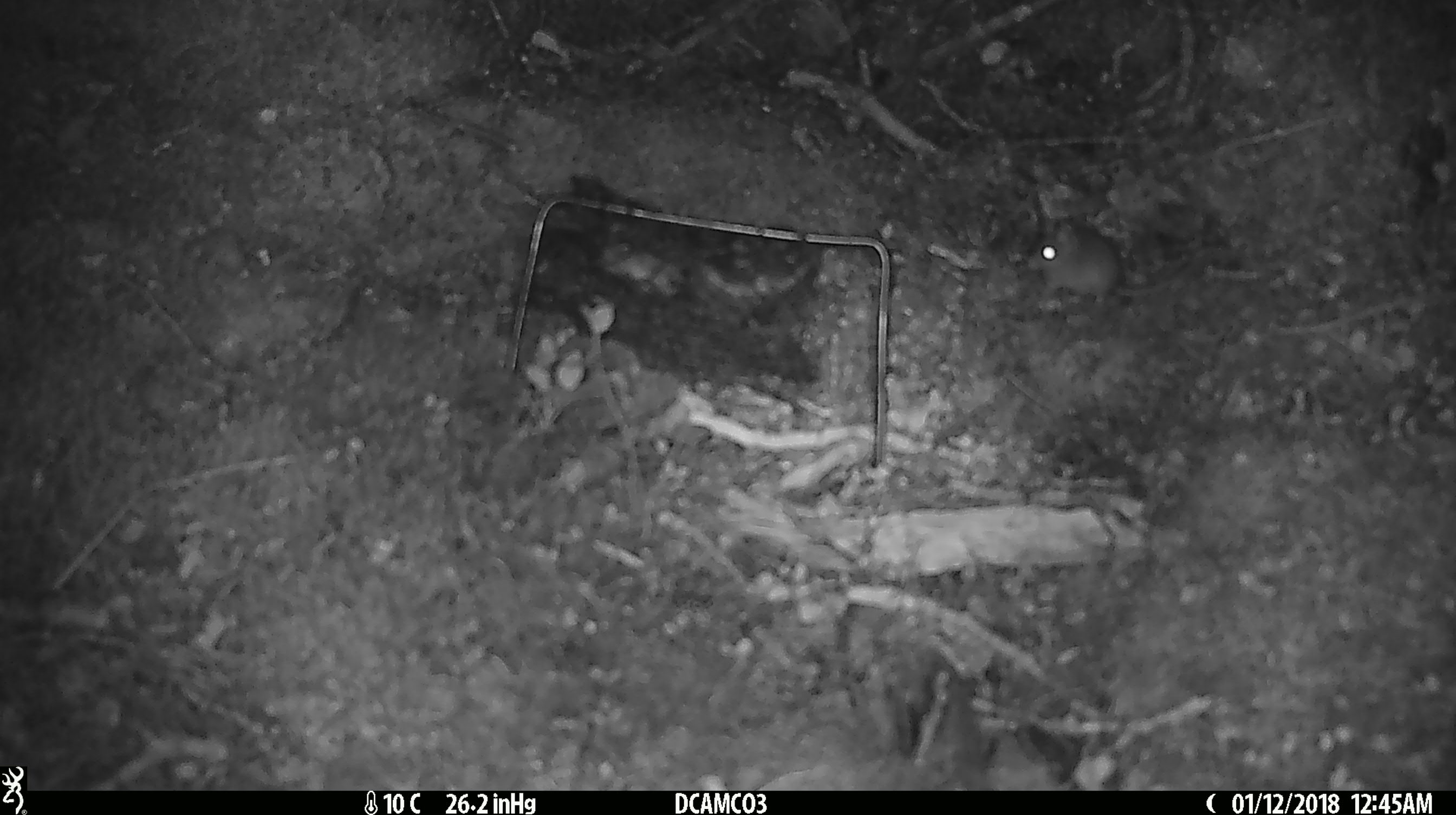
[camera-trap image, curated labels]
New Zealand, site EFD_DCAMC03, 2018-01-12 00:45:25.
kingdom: Animalia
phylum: Chordata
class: Mammalia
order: Rodentia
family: Muridae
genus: Mus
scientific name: Mus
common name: mouse